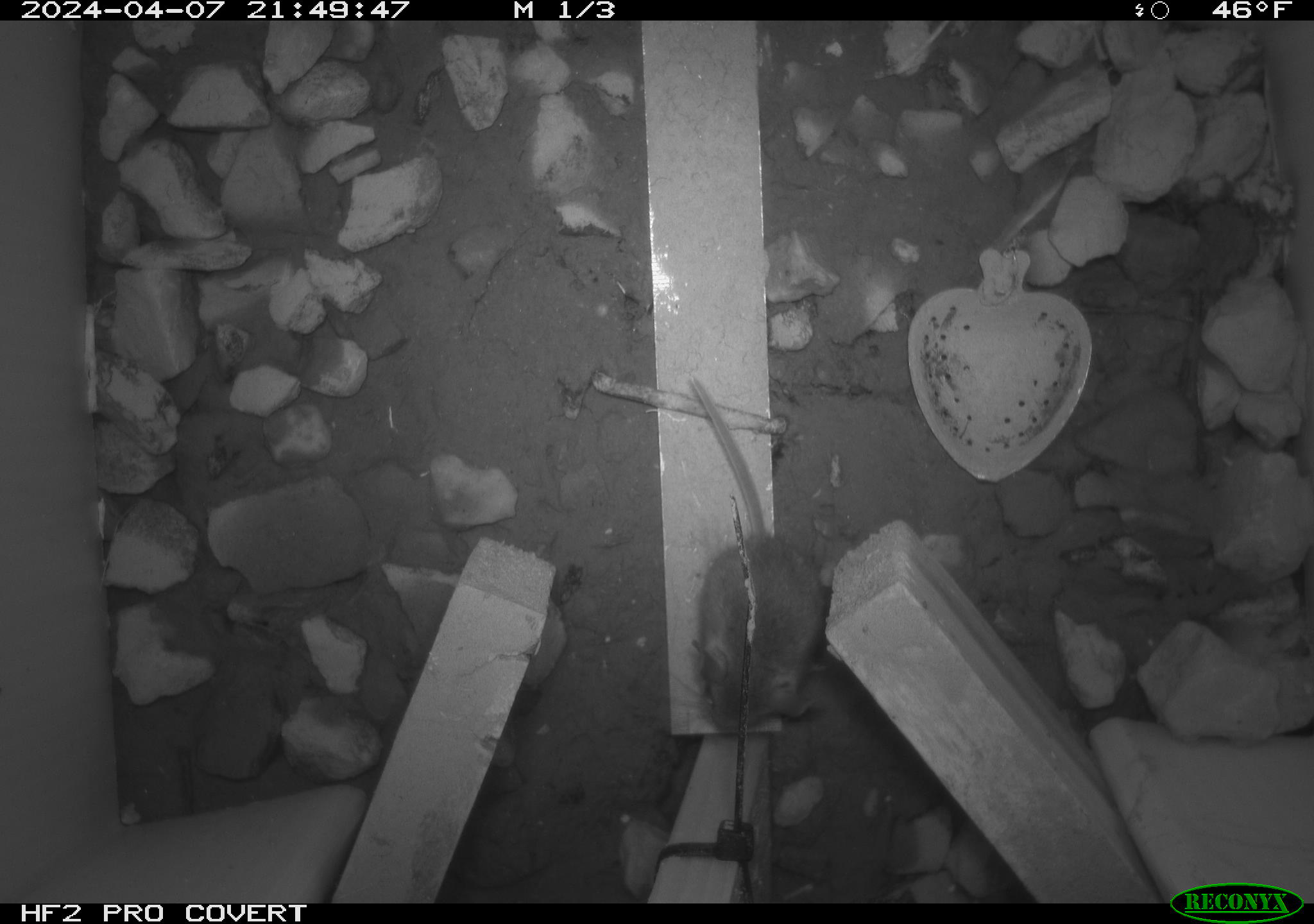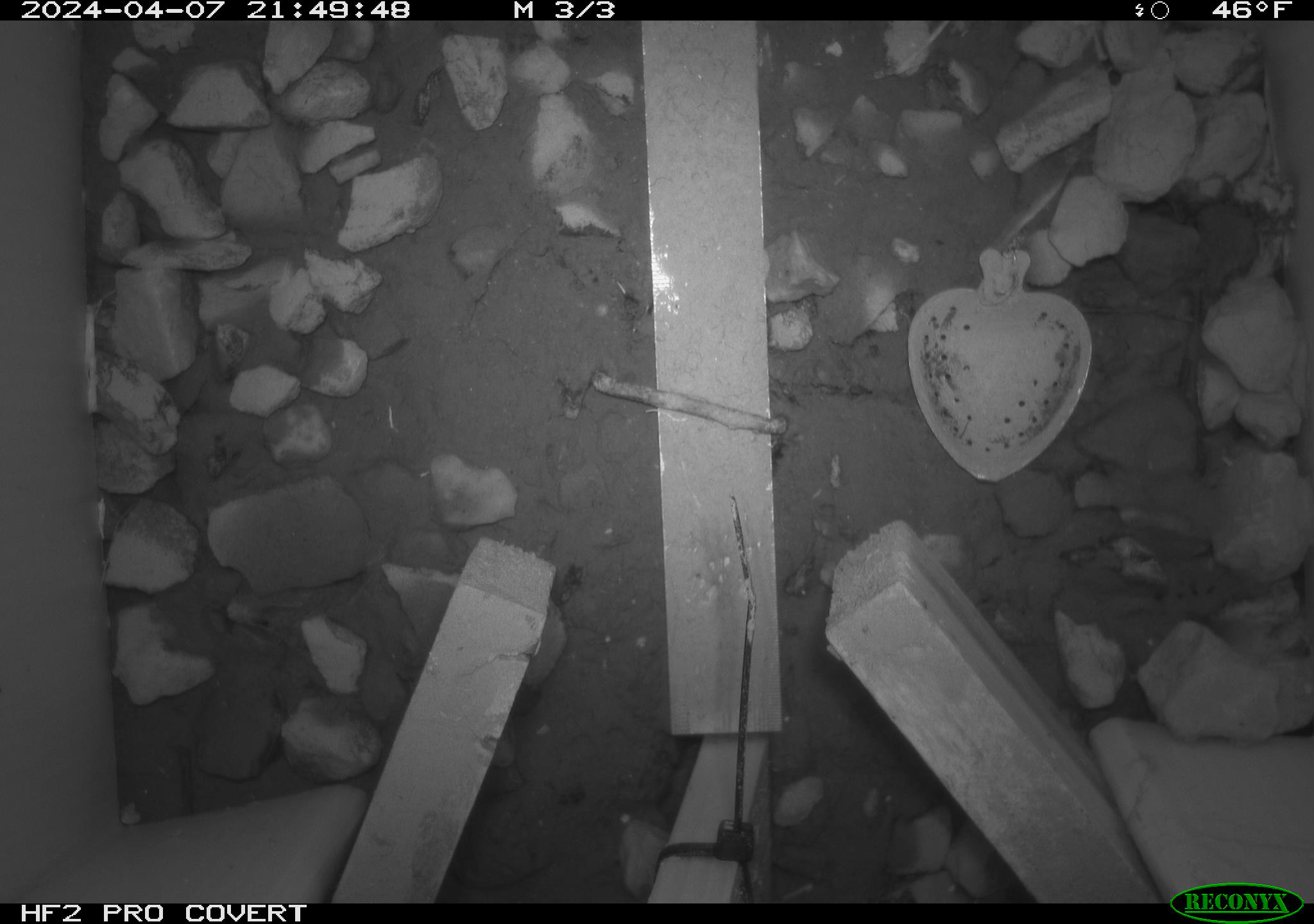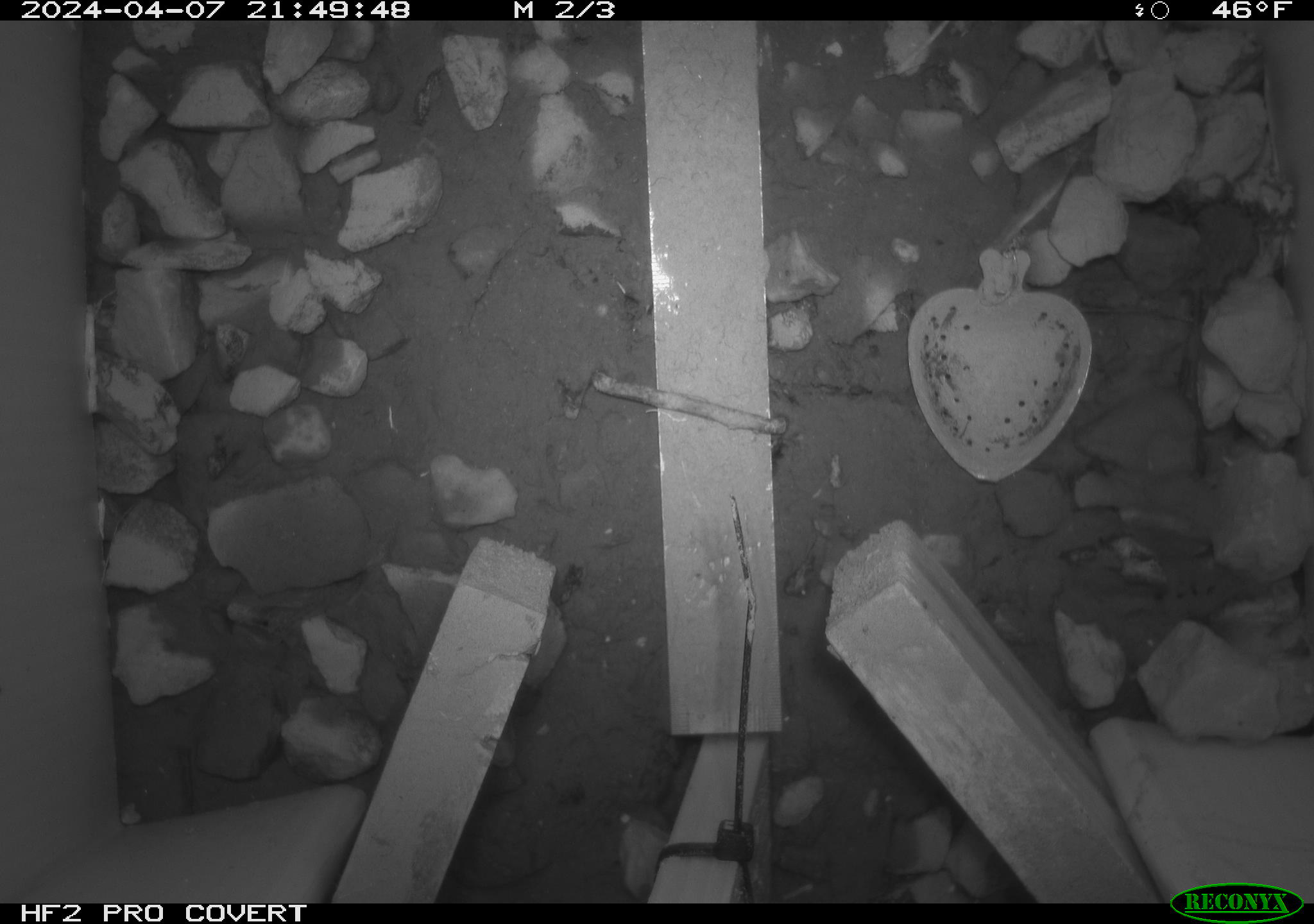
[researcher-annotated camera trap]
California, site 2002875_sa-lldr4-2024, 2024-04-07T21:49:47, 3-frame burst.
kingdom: Animalia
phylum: Chordata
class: Mammalia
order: Rodentia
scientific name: Rodentia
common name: mouse species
Mouse species (Rodentia).